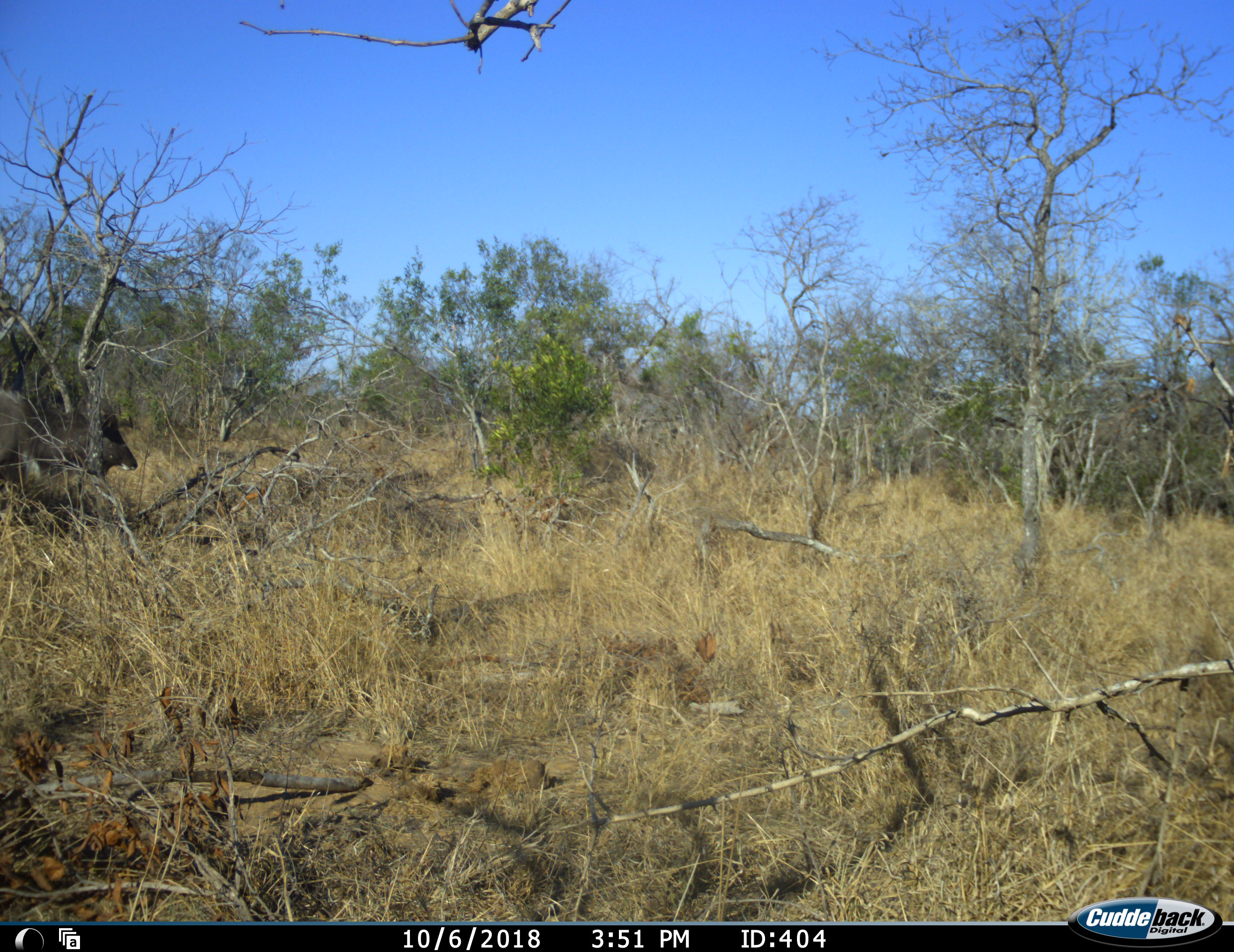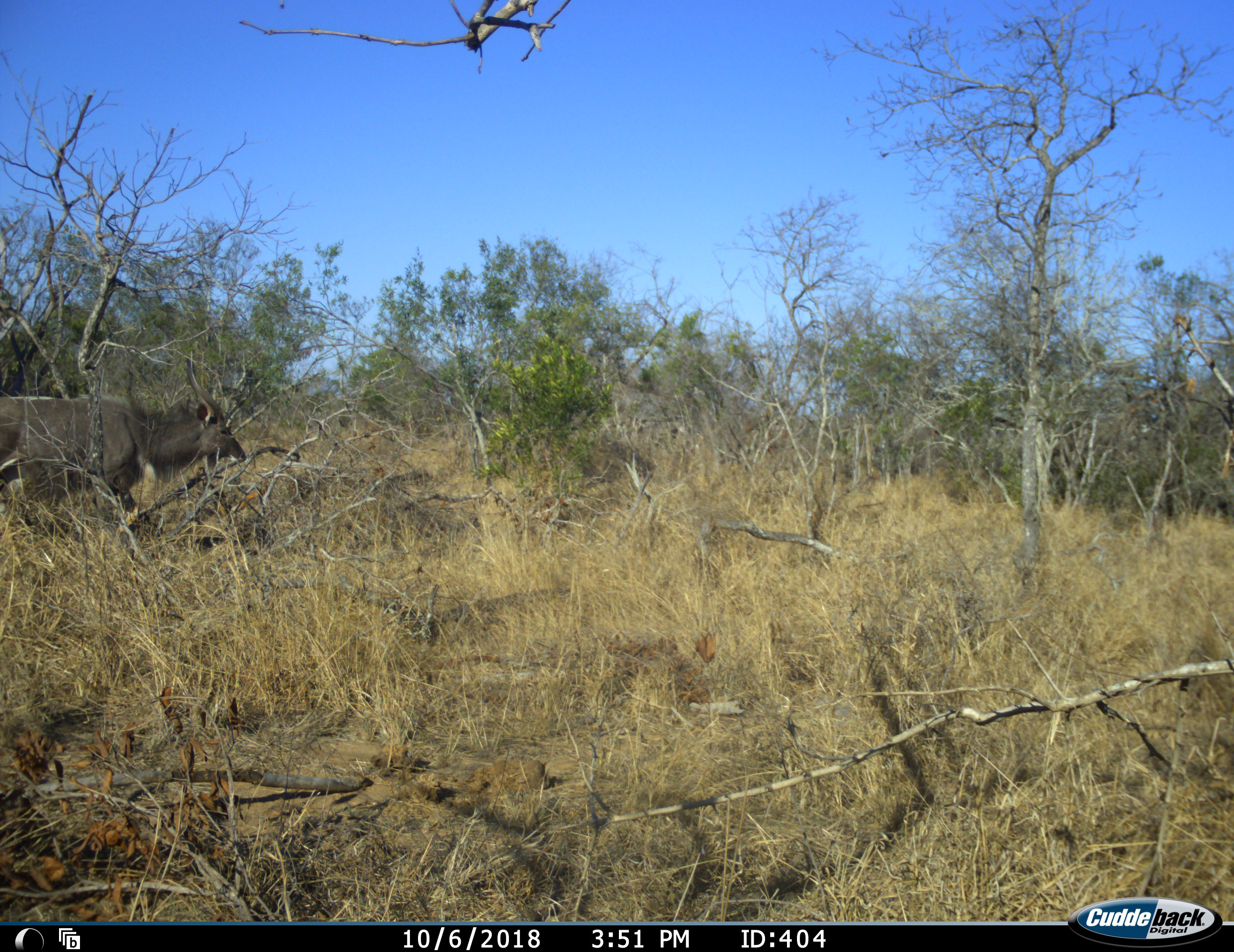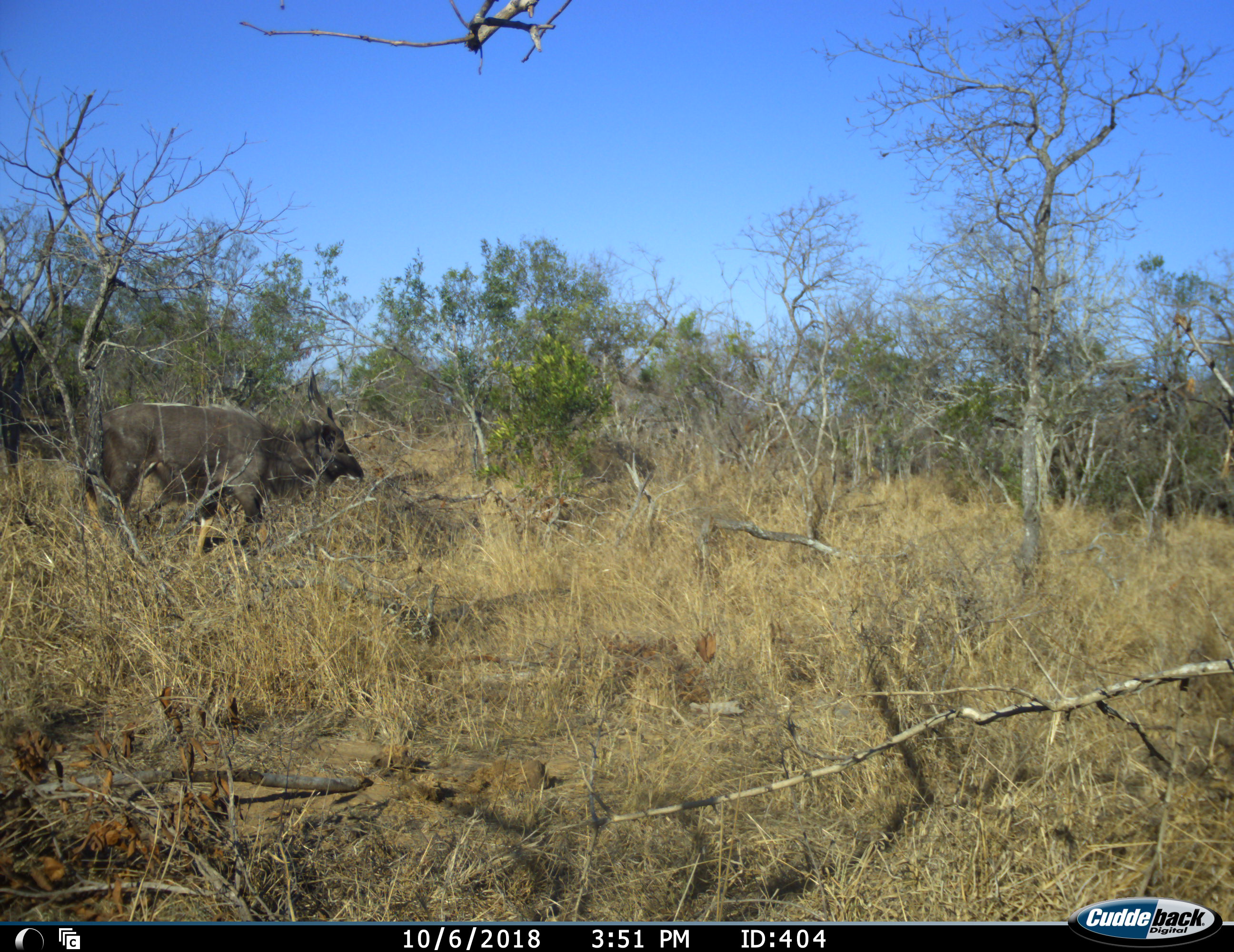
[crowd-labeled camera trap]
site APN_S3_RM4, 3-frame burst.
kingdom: Animalia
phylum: Chordata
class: Mammalia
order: Artiodactyla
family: Bovidae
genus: Tragelaphus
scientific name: Tragelaphus angasii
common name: nyala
Nyala (Tragelaphus angasii), count 1. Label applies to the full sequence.